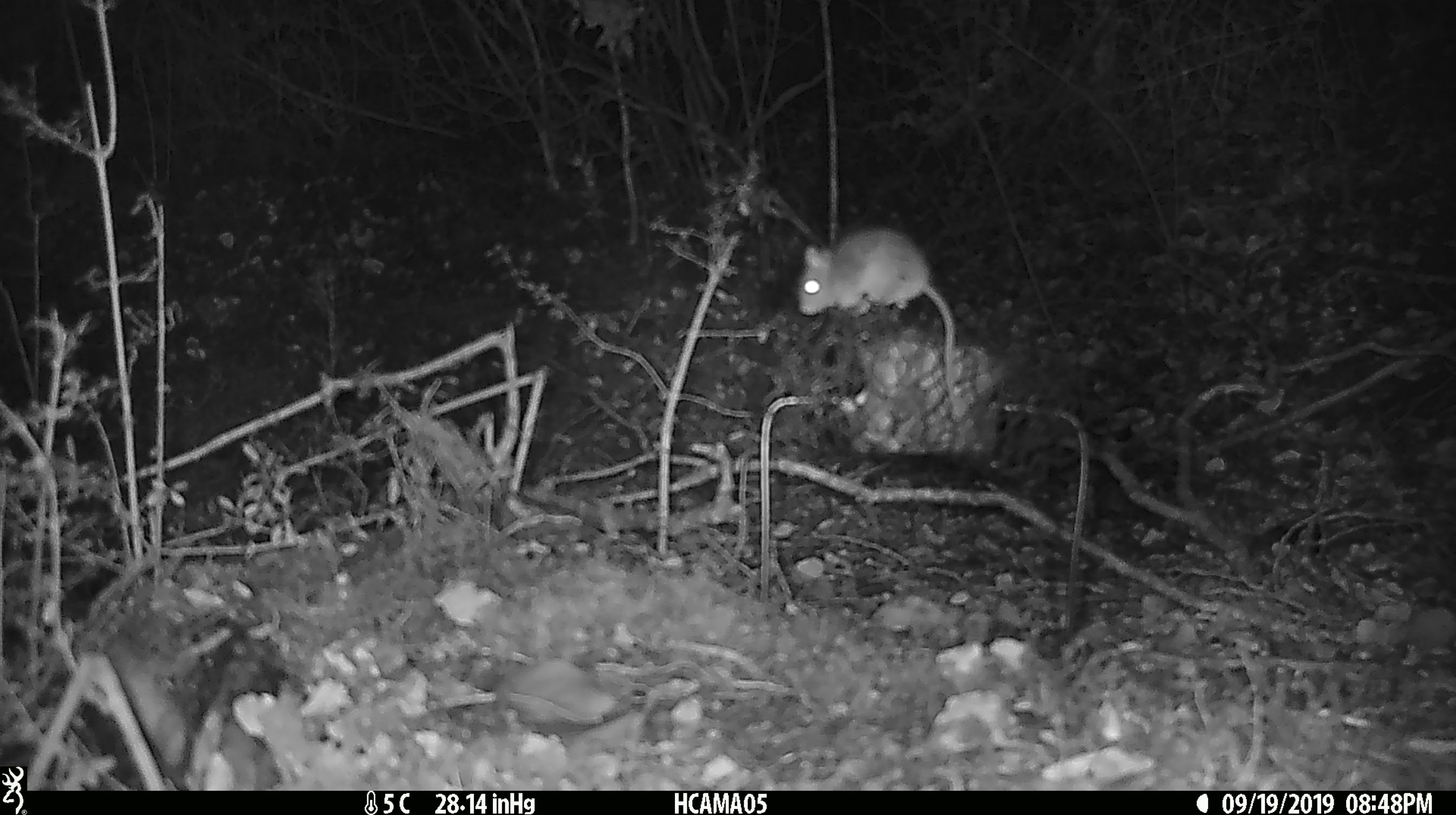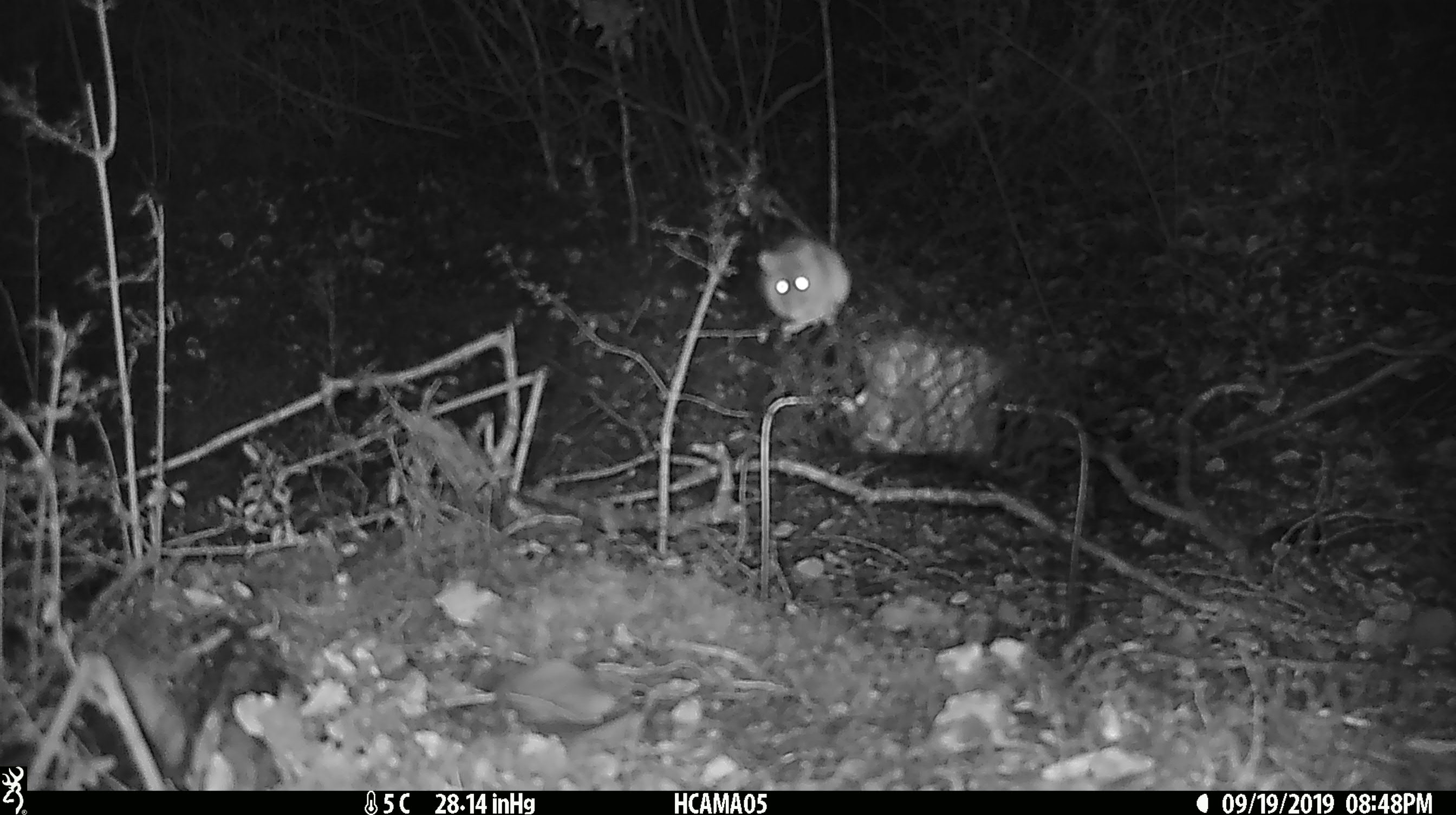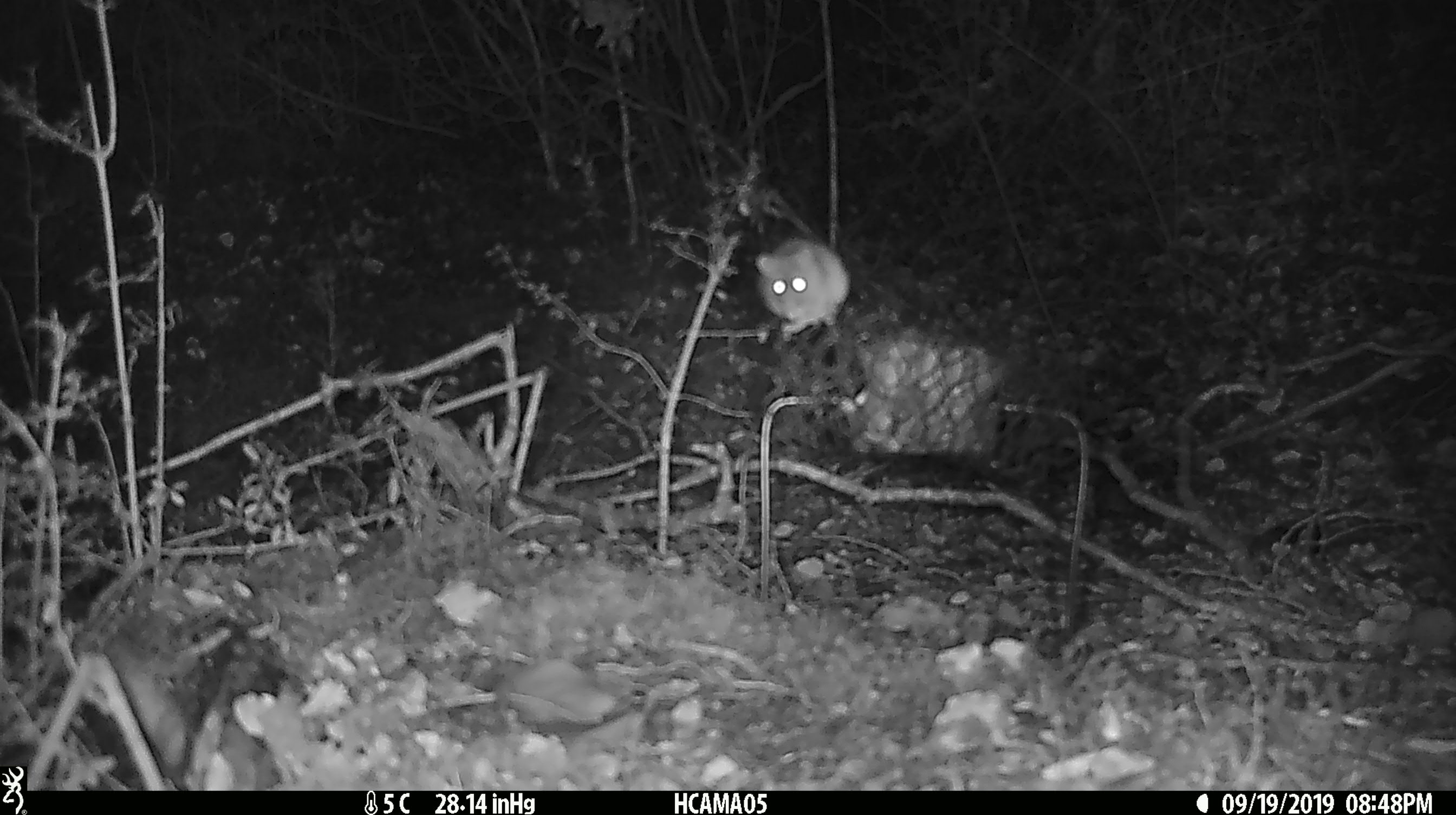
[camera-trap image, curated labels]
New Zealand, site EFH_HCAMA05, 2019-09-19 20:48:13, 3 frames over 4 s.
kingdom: Animalia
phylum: Chordata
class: Mammalia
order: Rodentia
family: Muridae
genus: Mus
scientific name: Mus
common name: mouse